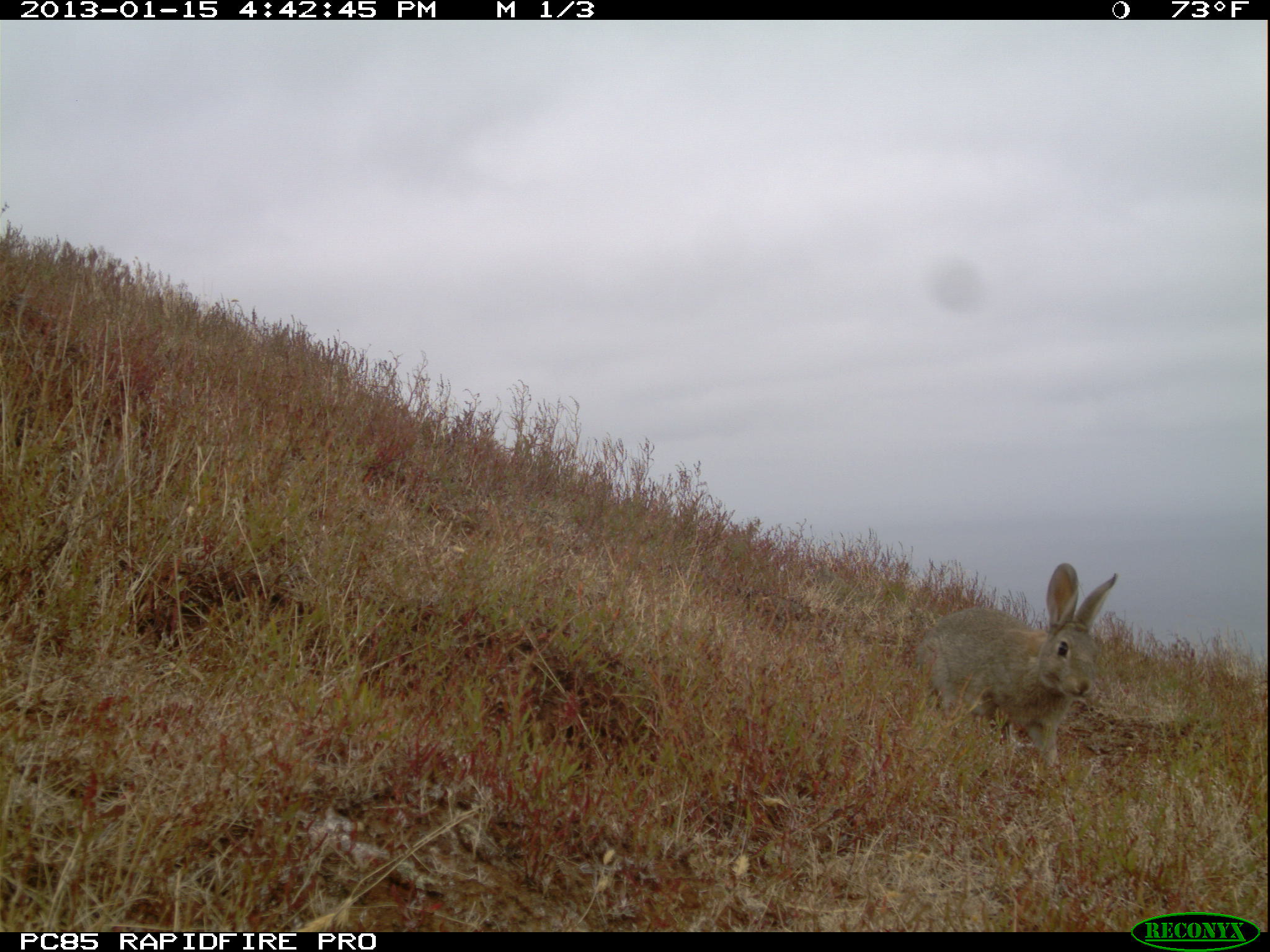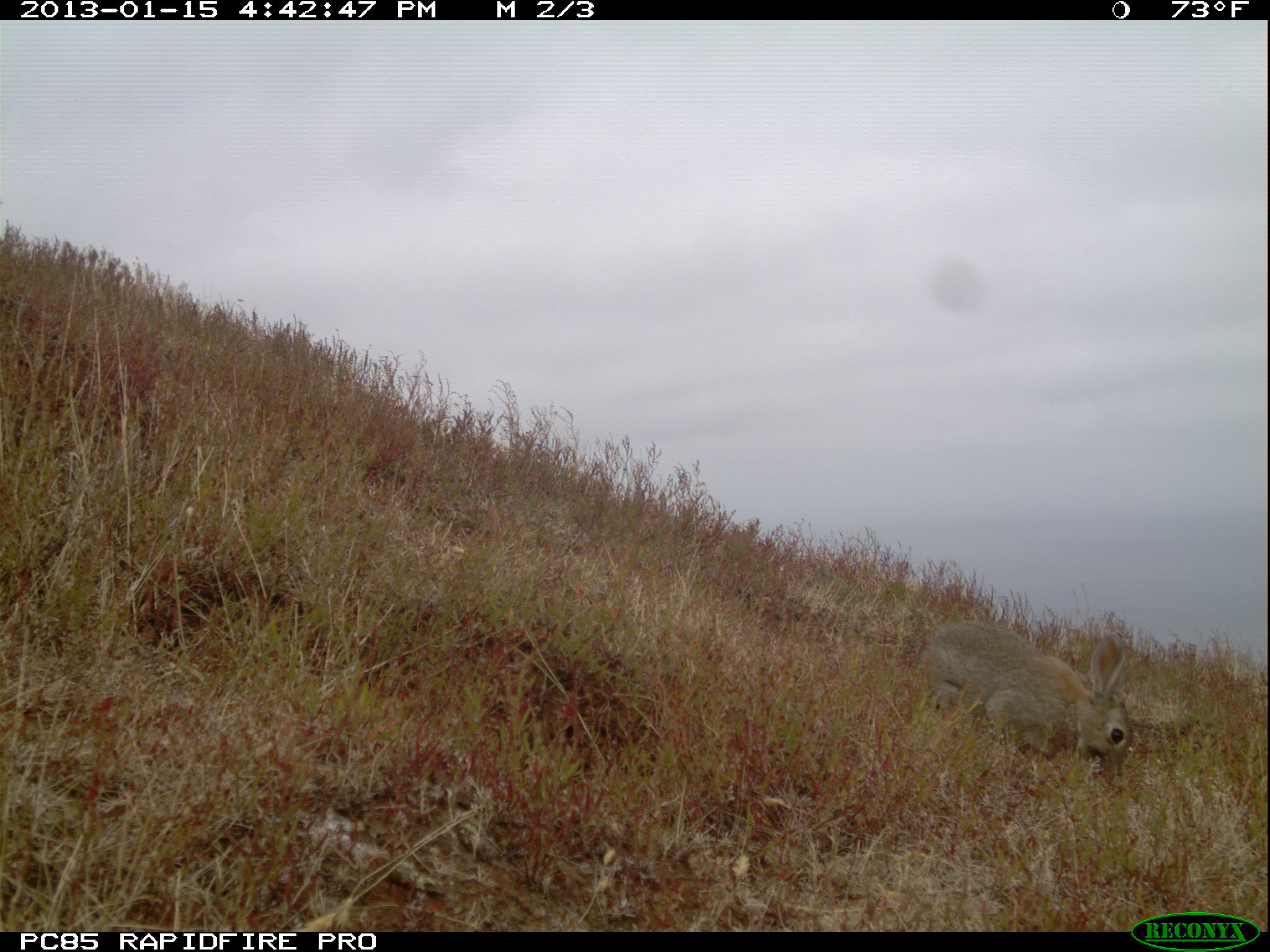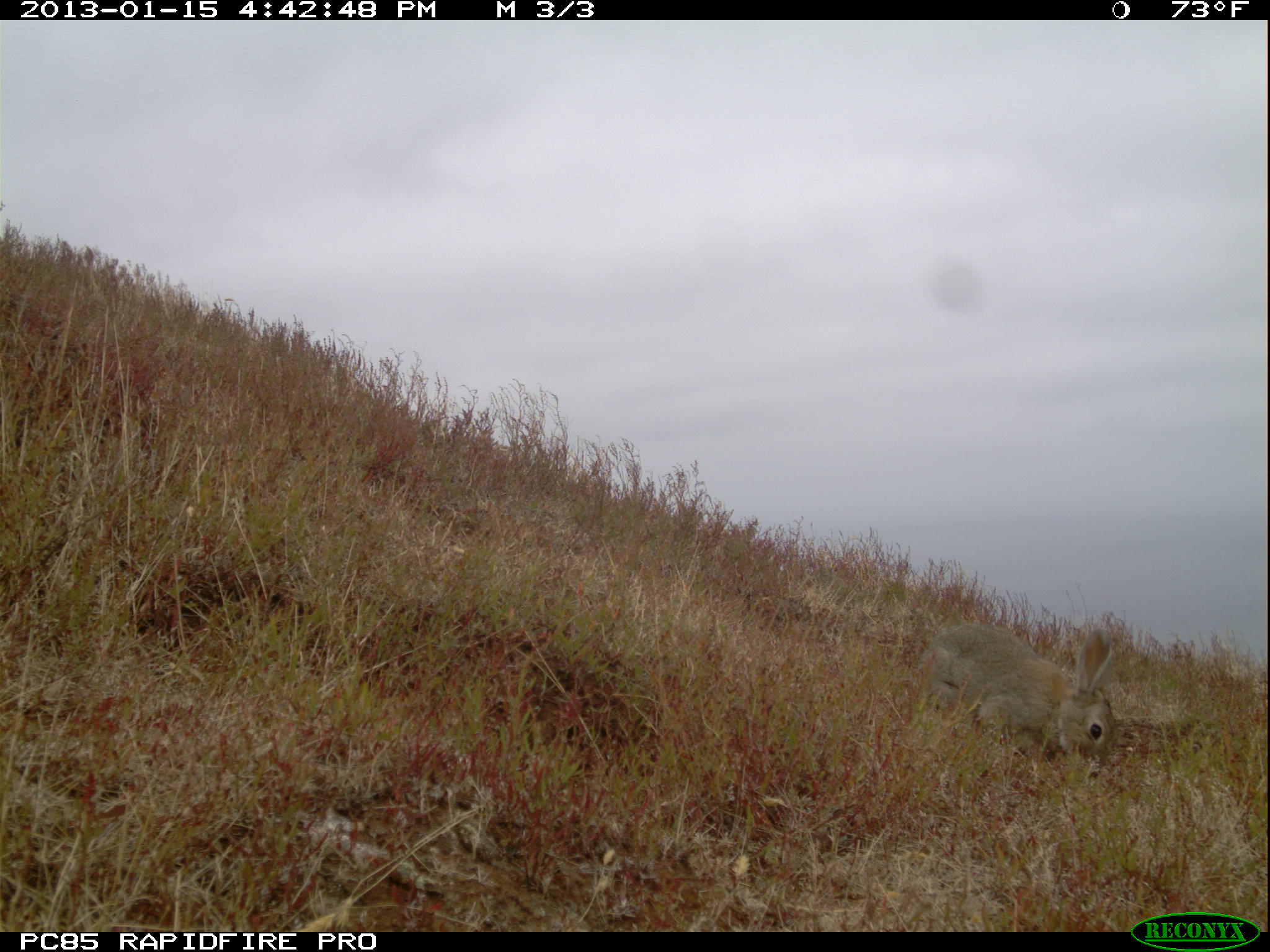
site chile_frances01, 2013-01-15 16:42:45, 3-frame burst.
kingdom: Animalia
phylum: Chordata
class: Mammalia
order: Lagomorpha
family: Leporidae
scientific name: Leporidae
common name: rabbits and hares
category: rabbit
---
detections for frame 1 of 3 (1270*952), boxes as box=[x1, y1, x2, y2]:
rabbit: box=[911, 563, 1123, 782]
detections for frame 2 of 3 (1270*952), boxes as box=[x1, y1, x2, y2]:
rabbit: box=[921, 617, 1135, 786]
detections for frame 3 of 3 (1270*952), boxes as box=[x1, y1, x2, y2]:
rabbit: box=[912, 620, 1118, 782]